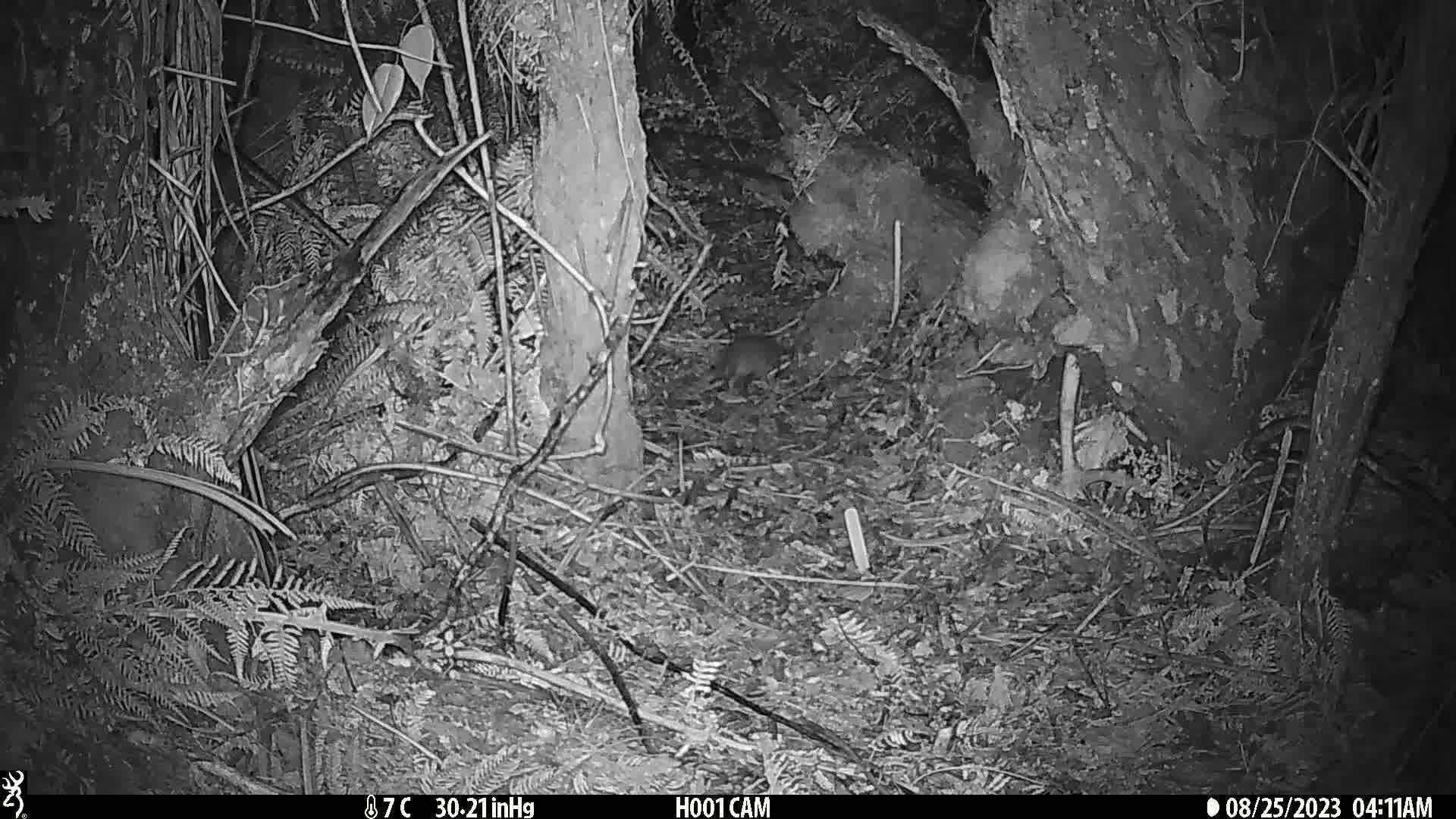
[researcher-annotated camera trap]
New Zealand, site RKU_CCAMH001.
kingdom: Animalia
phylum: Chordata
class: Mammalia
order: Rodentia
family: Muridae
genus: Rattus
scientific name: Rattus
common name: rat